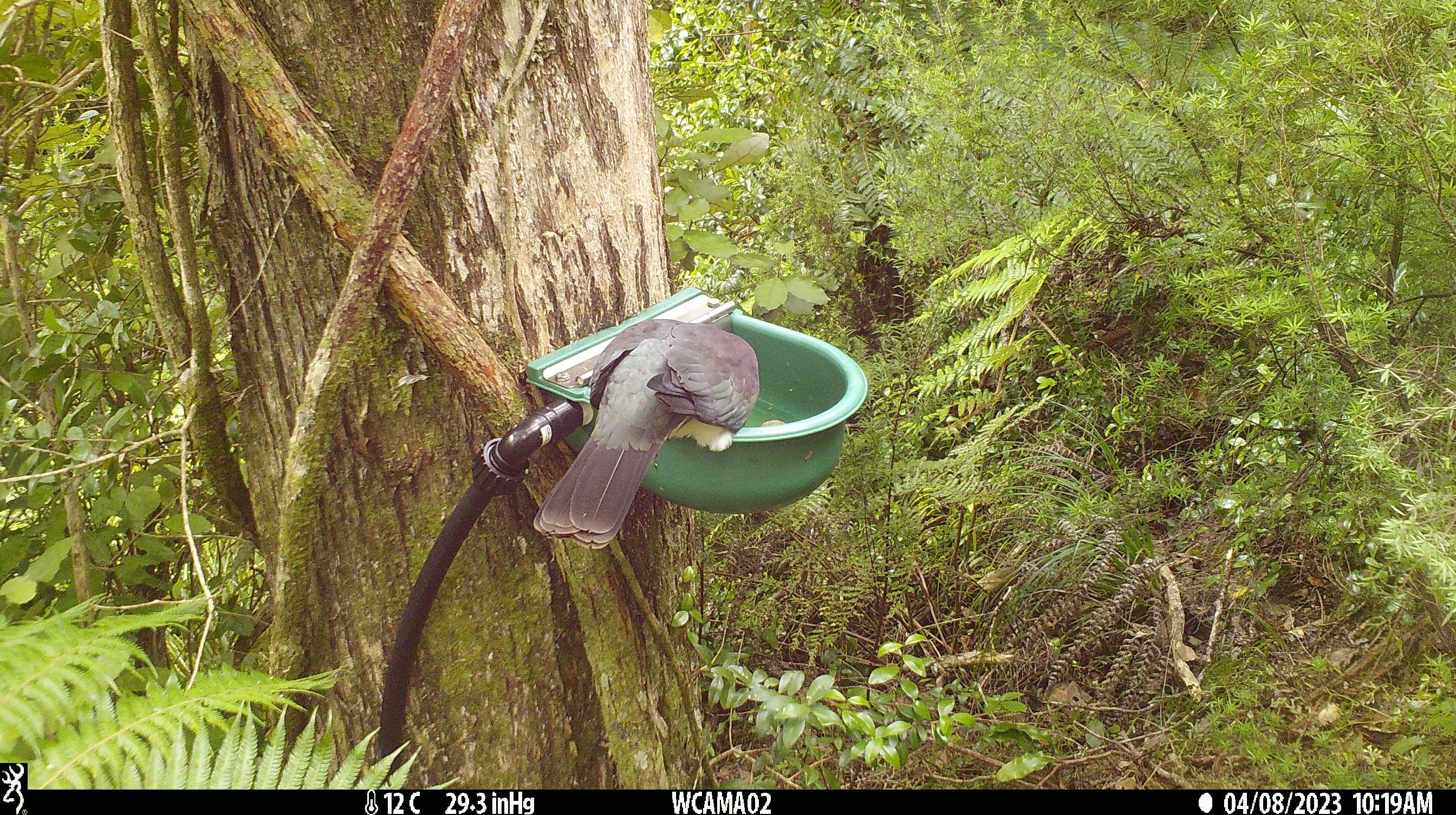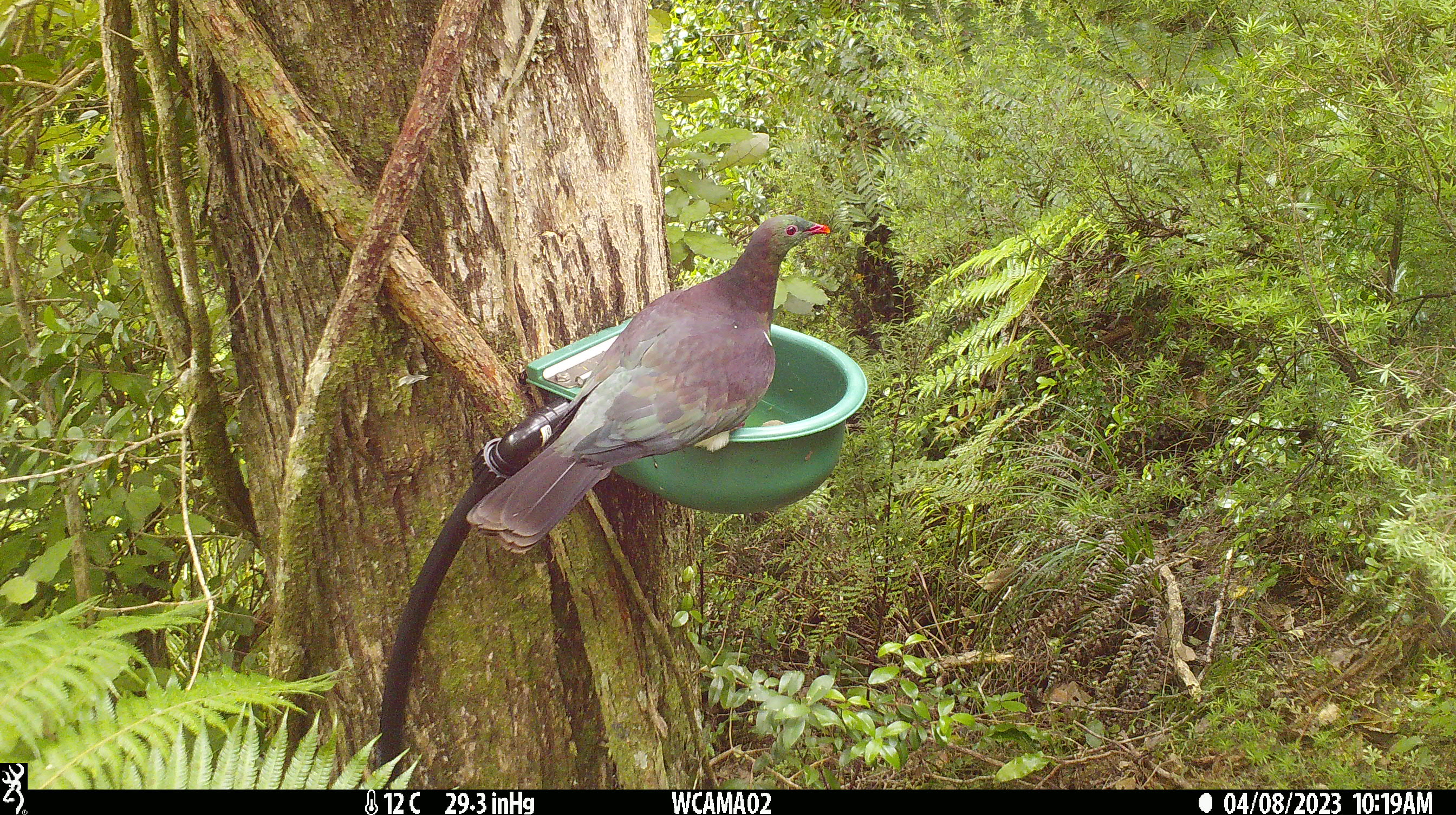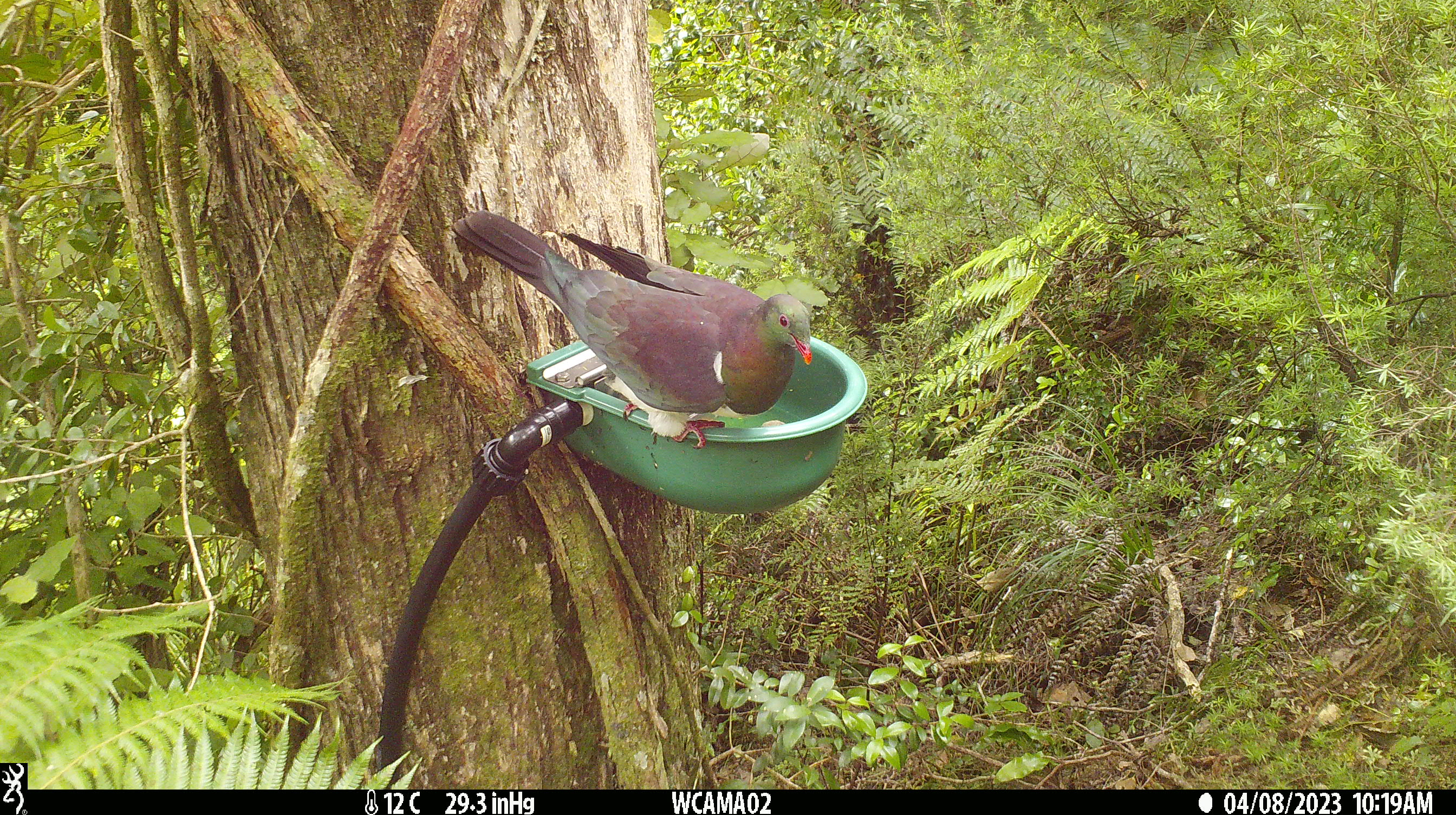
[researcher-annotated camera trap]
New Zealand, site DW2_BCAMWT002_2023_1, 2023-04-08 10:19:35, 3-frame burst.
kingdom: Animalia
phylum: Chordata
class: Aves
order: Columbiformes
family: Columbidae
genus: Hemiphaga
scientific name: Hemiphaga novaeseelandiae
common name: new zealand pigeon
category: kereru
Kereru (new zealand pigeon) (Hemiphaga novaeseelandiae).